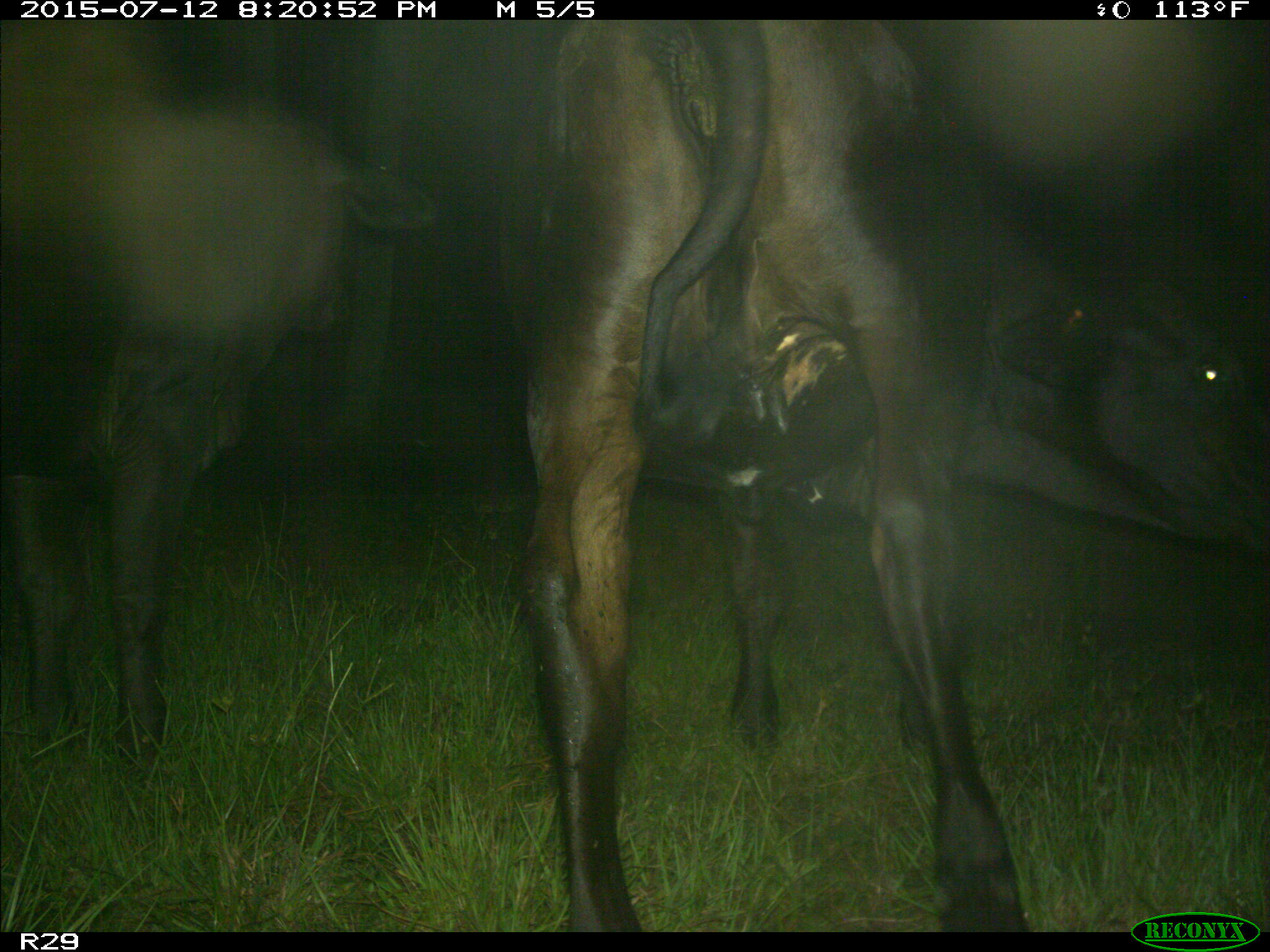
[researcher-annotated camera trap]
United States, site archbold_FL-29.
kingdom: Animalia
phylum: Chordata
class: Mammalia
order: Artiodactyla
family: Bovidae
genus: Bos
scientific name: Bos taurus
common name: domestic cow